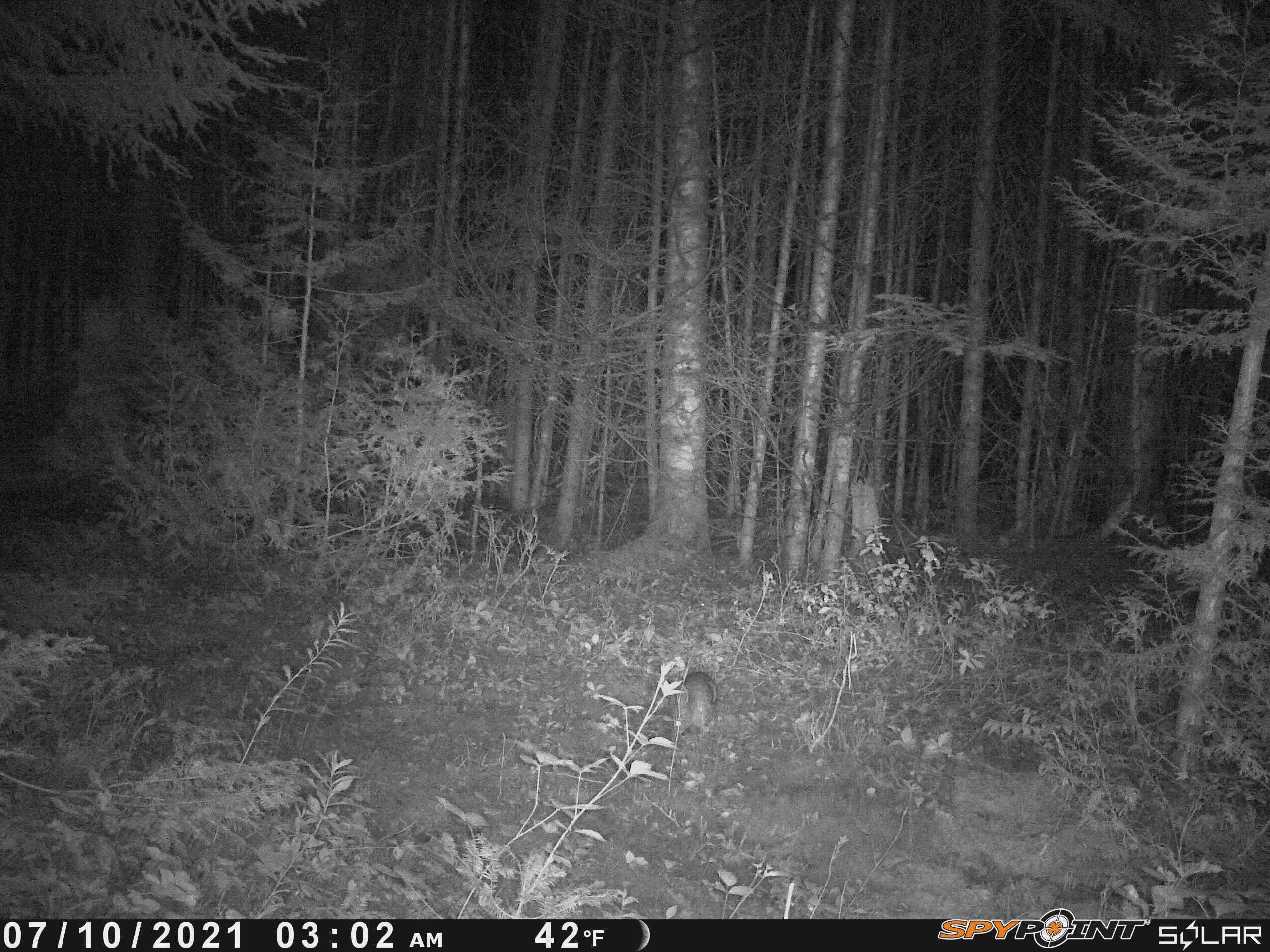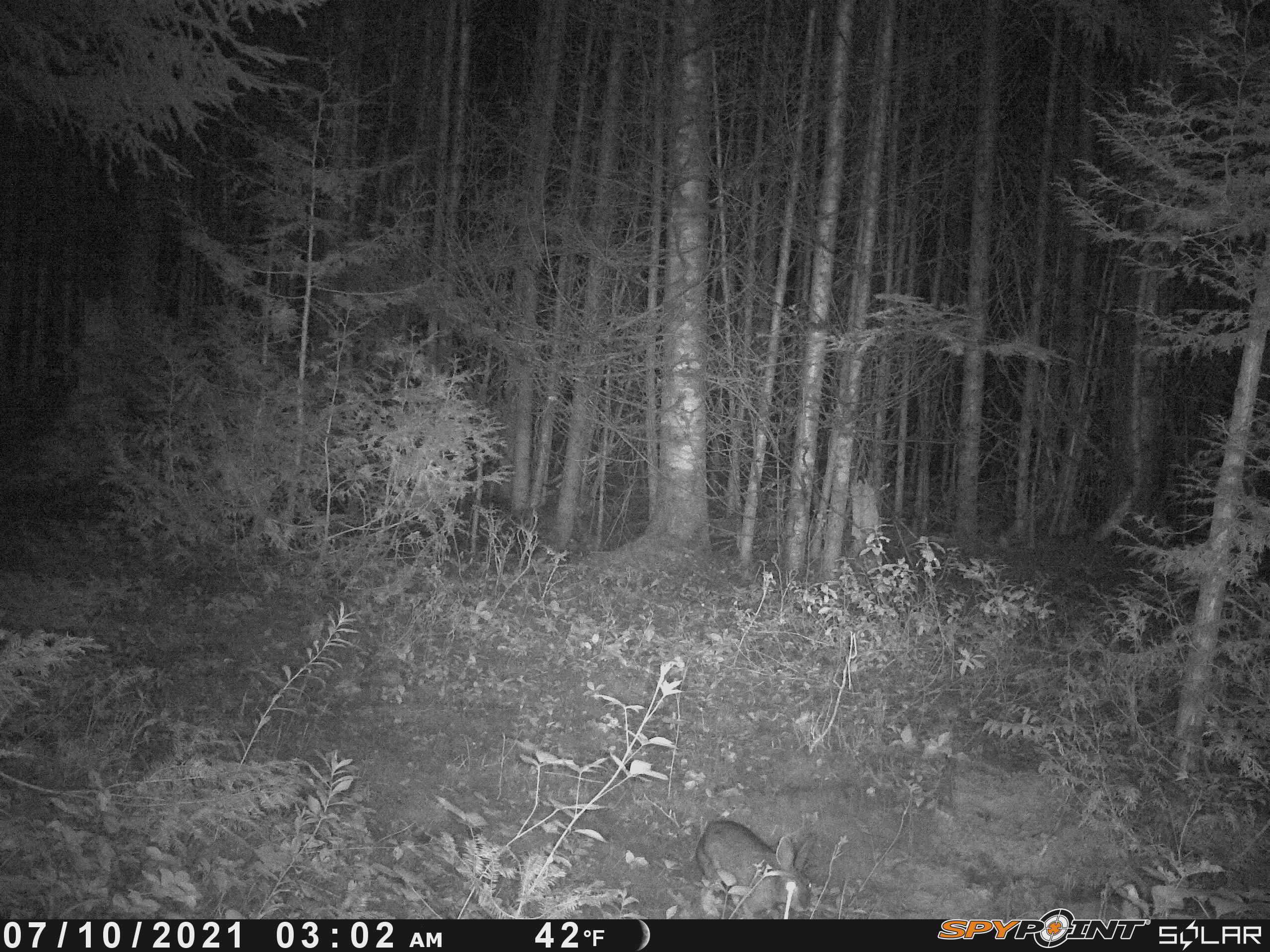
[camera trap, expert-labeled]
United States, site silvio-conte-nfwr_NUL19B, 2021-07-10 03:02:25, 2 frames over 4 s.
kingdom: Animalia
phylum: Chordata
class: Mammalia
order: Lagomorpha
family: Leporidae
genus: Lepus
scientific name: Lepus americanus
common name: snowshoe hare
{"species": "snowshoe hare (Lepus americanus)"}